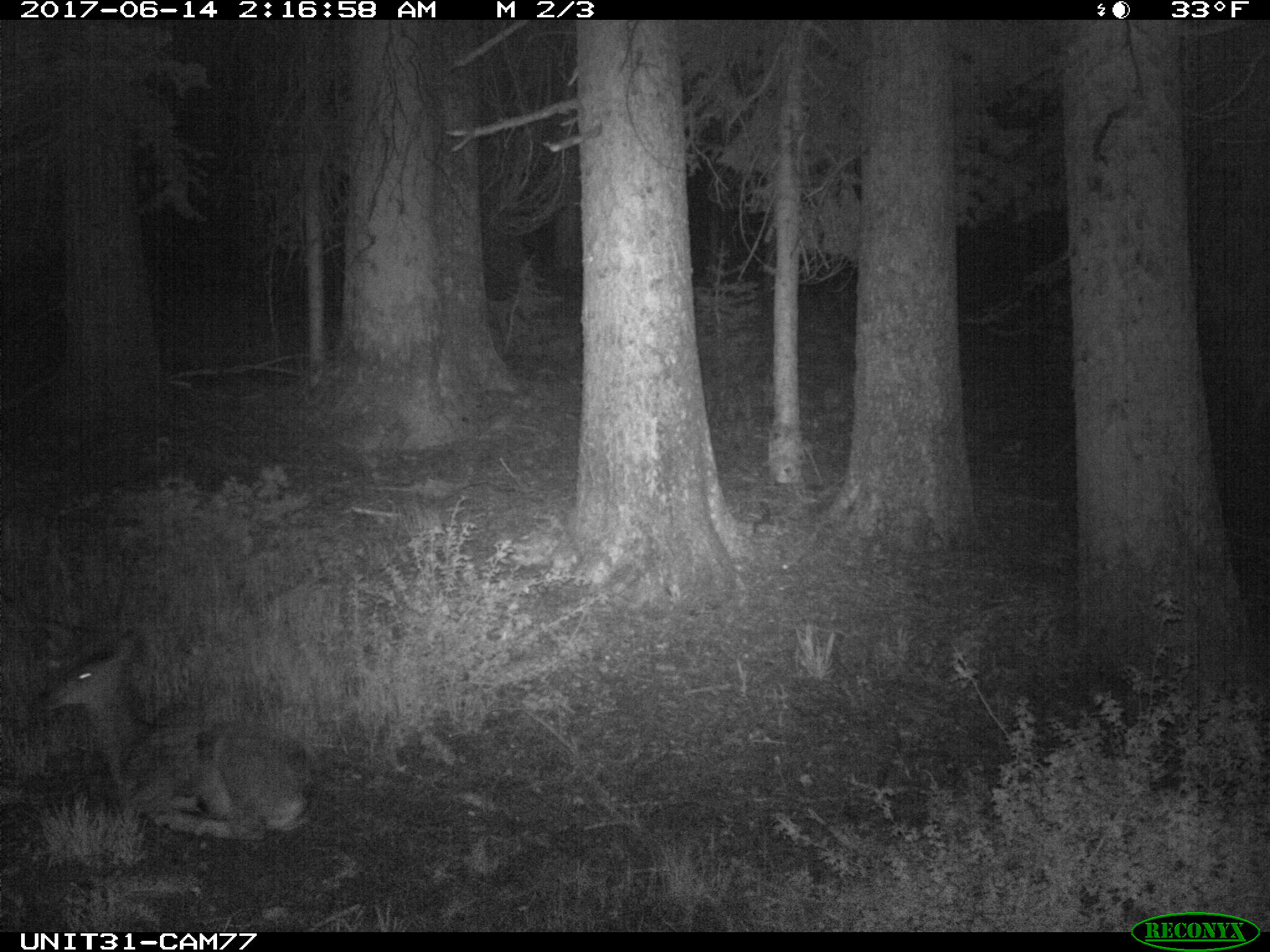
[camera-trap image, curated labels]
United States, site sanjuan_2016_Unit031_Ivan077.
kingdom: Animalia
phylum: Chordata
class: Mammalia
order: Artiodactyla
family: Cervidae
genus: Odocoileus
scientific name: Odocoileus hemionus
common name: mule deer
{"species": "Odocoileus hemionus (mule deer)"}